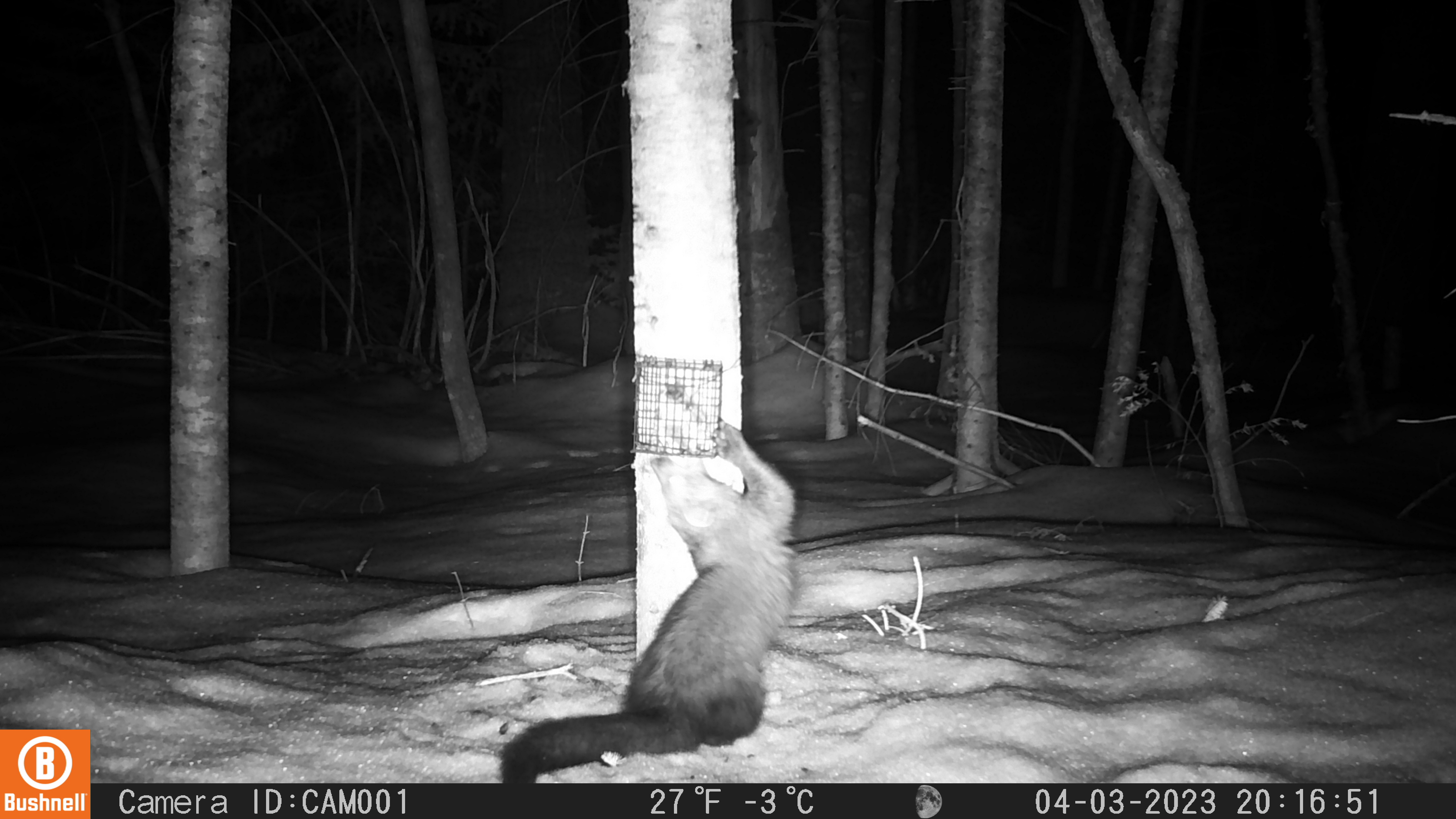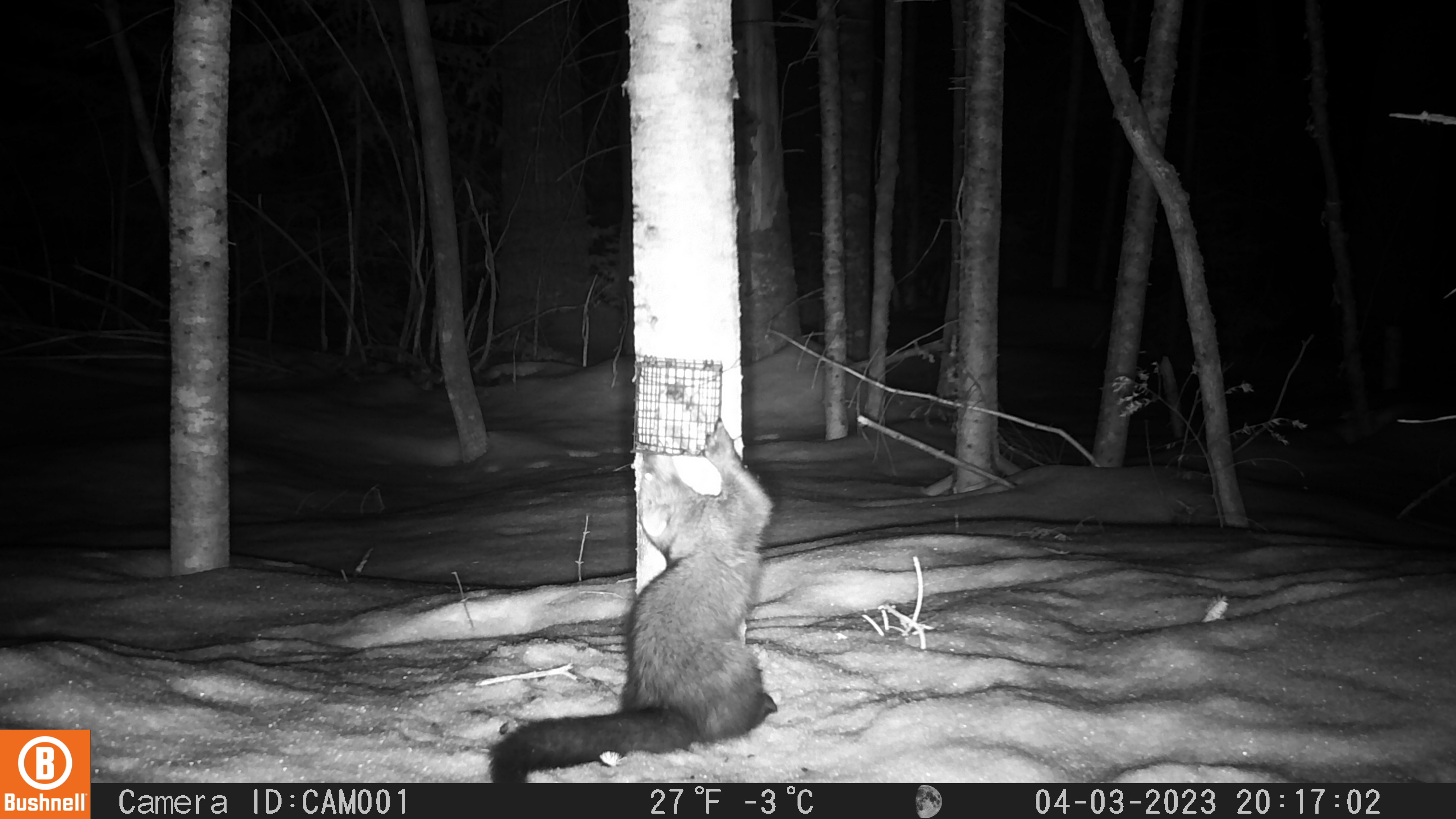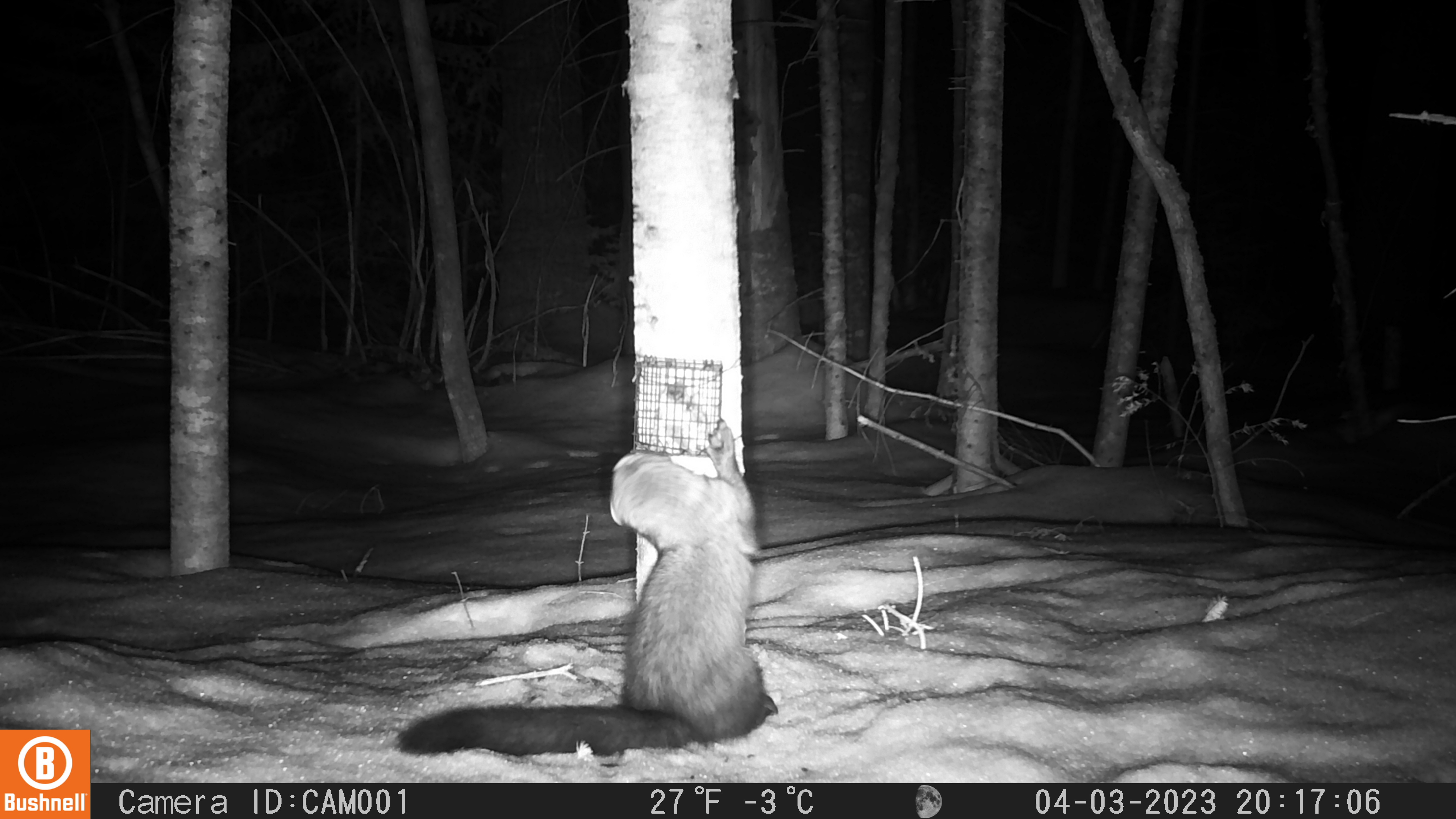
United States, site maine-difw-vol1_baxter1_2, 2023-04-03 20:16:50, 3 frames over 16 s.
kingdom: Animalia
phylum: Chordata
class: Mammalia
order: Carnivora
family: Mustelidae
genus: Pekania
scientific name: Pekania pennanti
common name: fisher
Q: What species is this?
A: Fisher (Pekania pennanti).